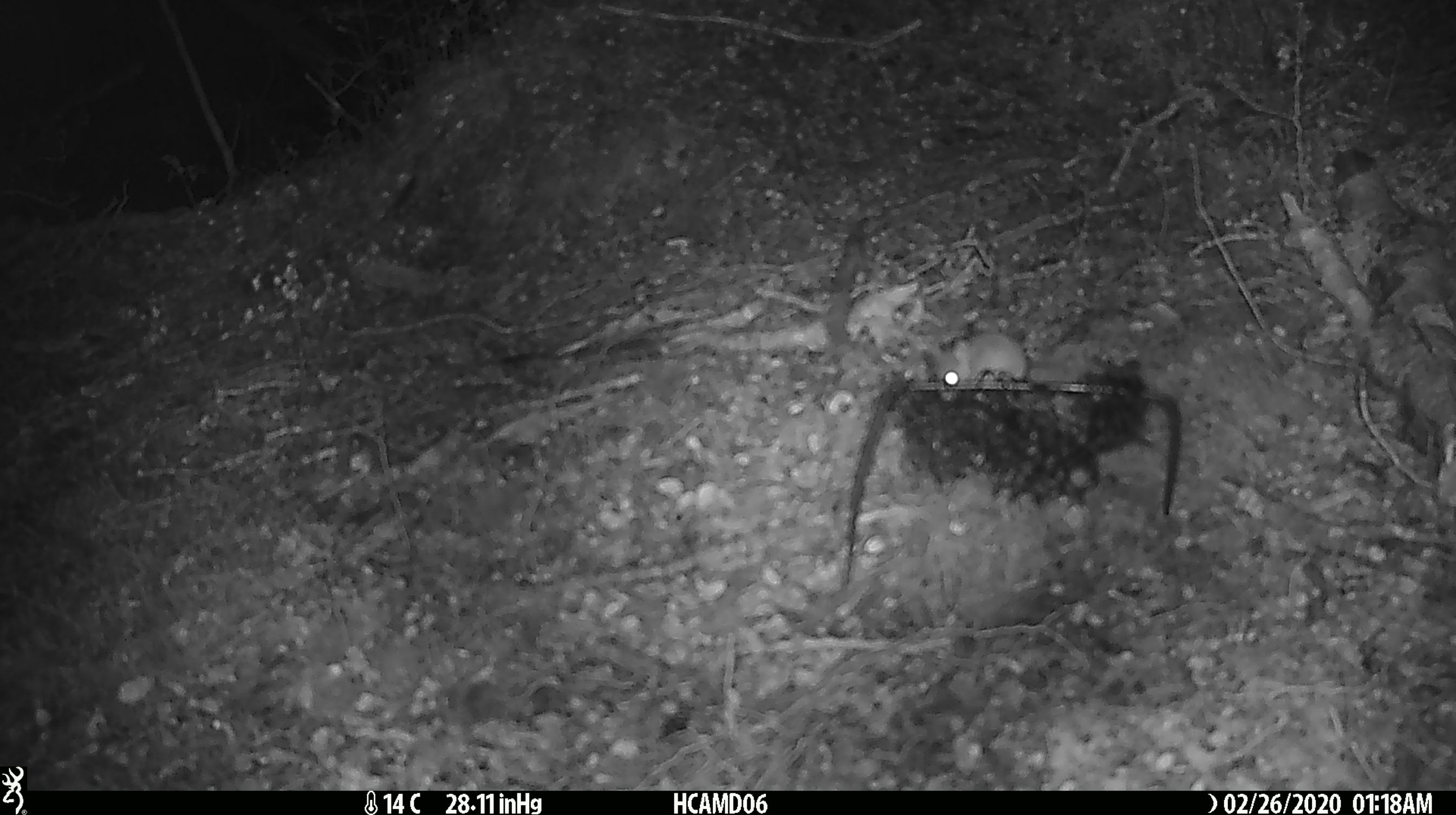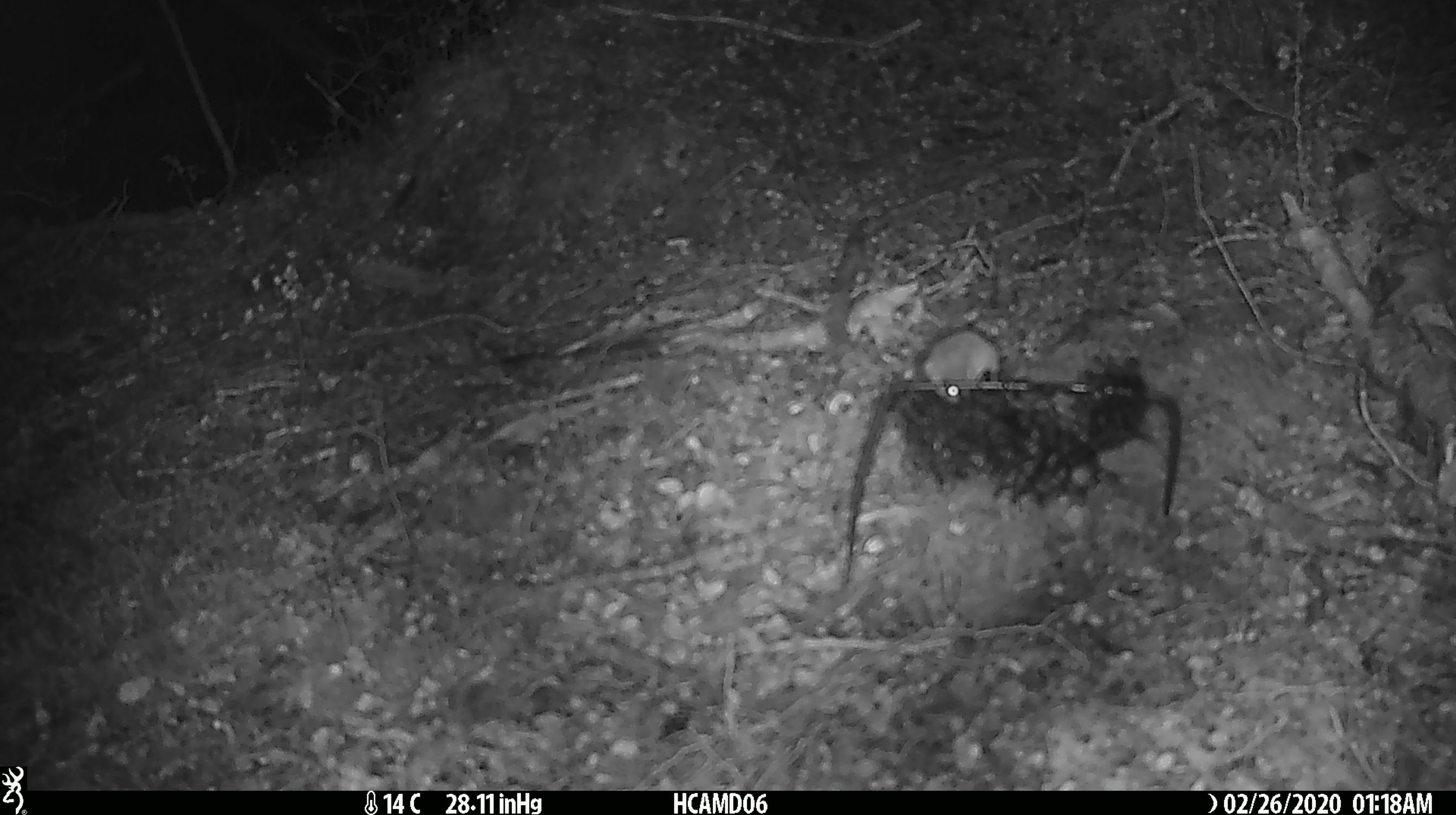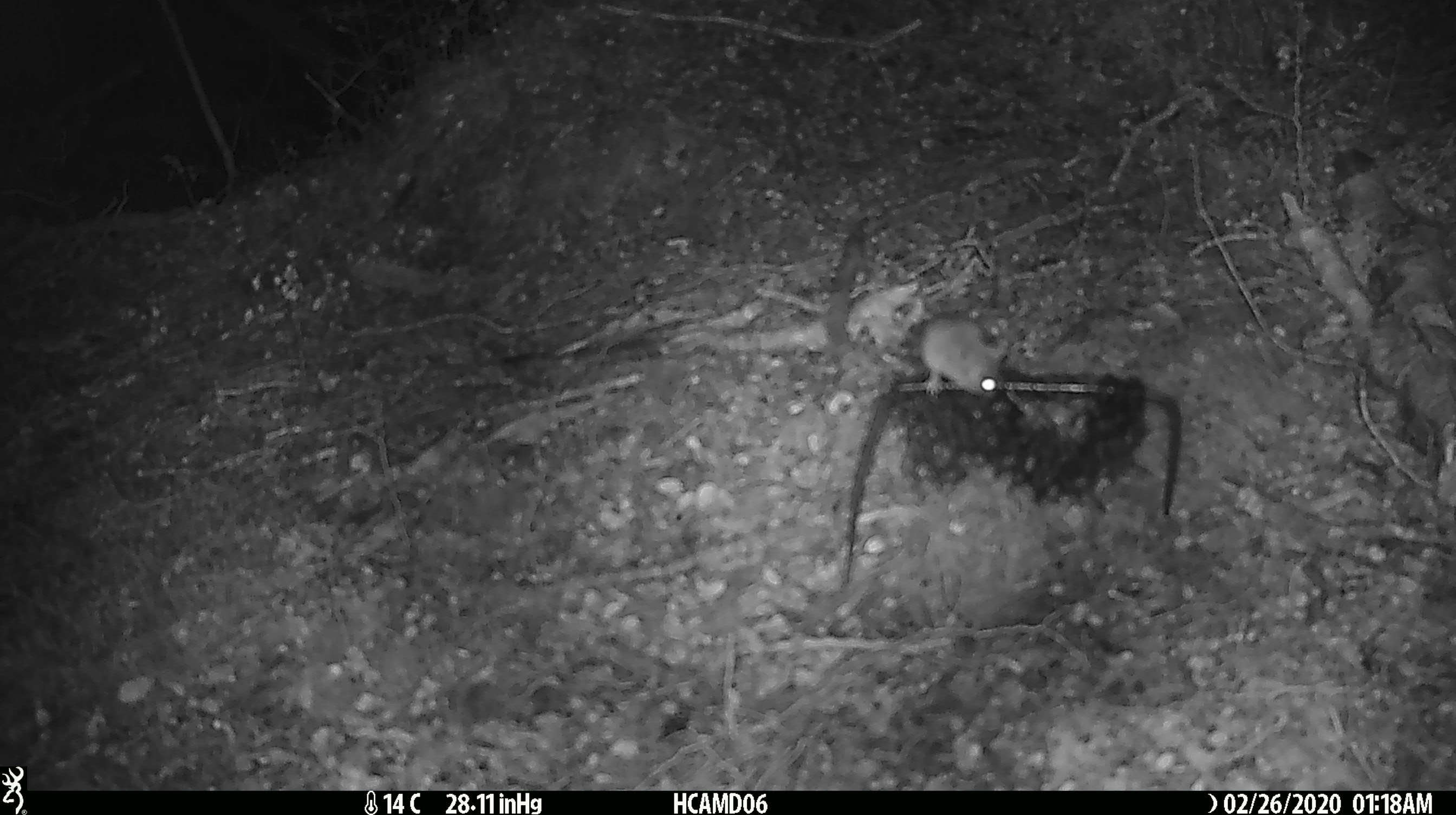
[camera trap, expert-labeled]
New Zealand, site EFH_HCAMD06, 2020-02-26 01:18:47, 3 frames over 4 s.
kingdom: Animalia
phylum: Chordata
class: Mammalia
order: Rodentia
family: Muridae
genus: Mus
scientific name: Mus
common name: mouse